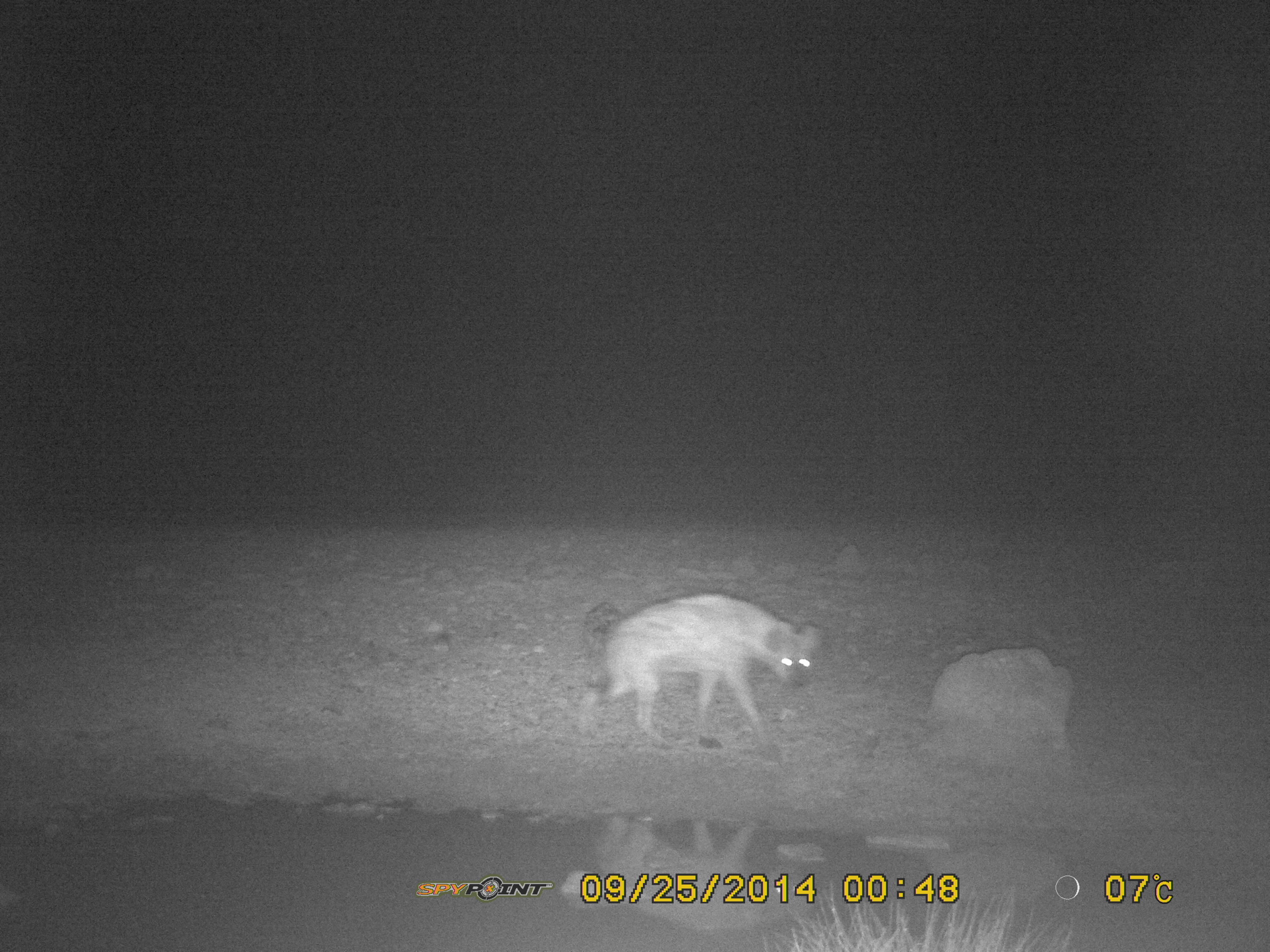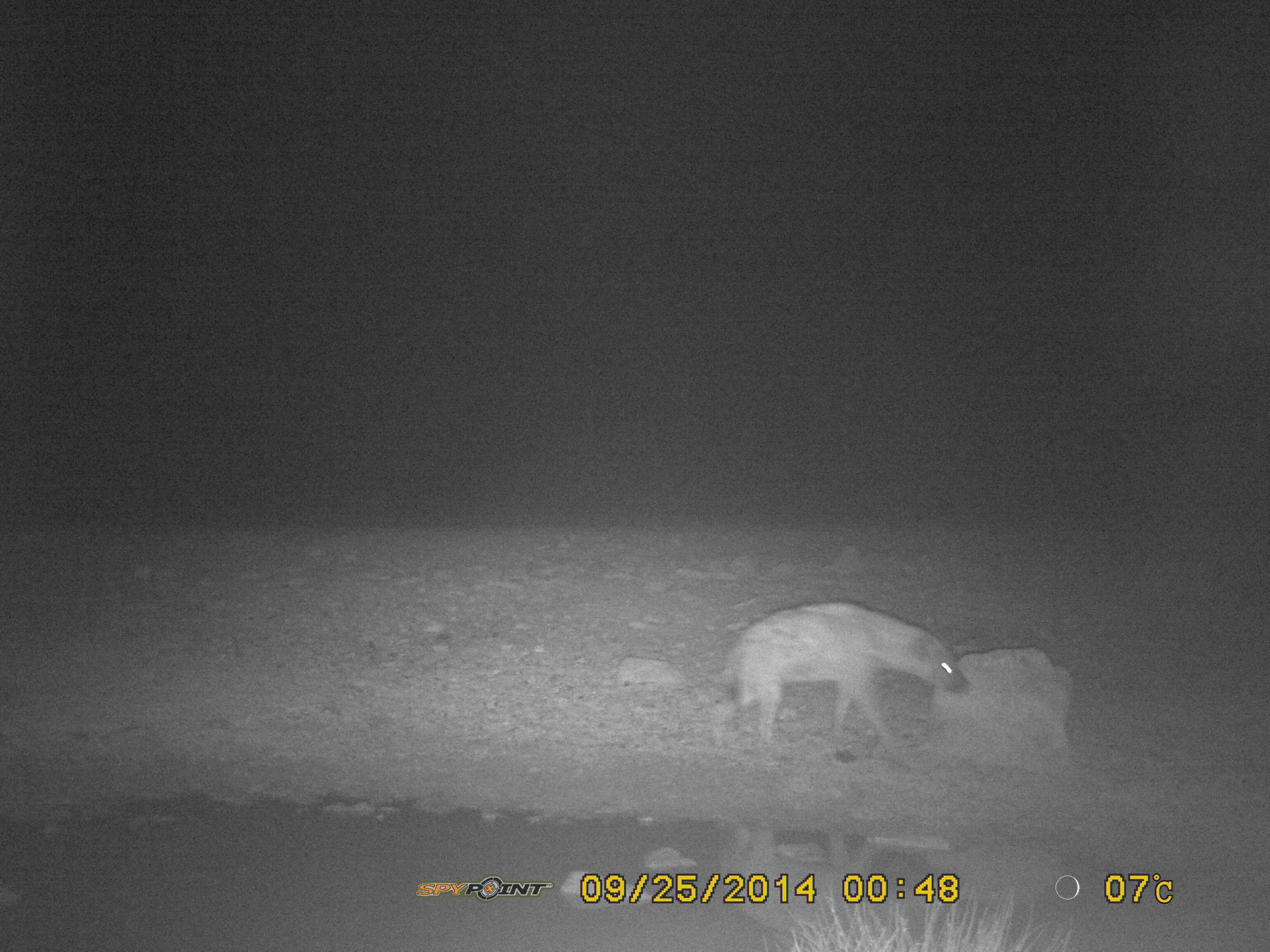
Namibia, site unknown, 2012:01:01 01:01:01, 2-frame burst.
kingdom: Animalia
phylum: Chordata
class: Mammalia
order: Carnivora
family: Hyaenidae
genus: Crocuta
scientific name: Crocuta crocuta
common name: spotted hyena